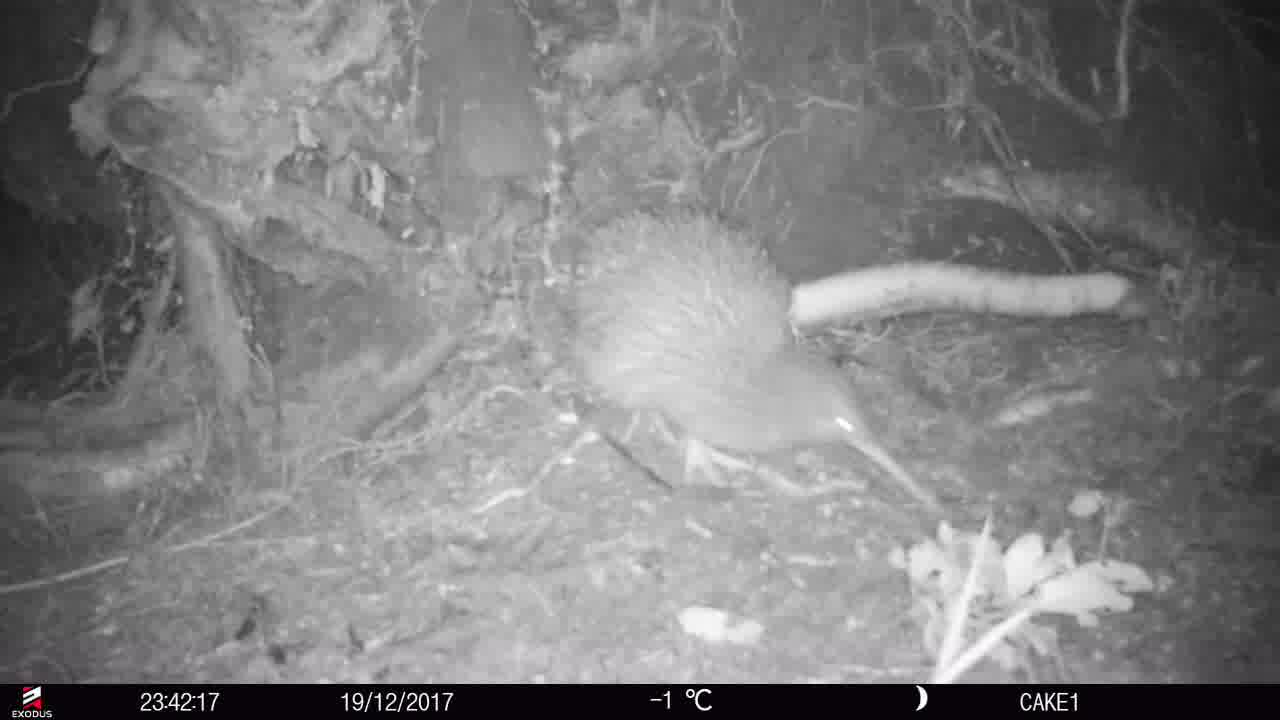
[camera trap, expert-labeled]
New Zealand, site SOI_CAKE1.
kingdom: Animalia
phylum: Chordata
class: Aves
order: Apterygiformes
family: Apterygidae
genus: Apteryx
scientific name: Apteryx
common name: kiwi